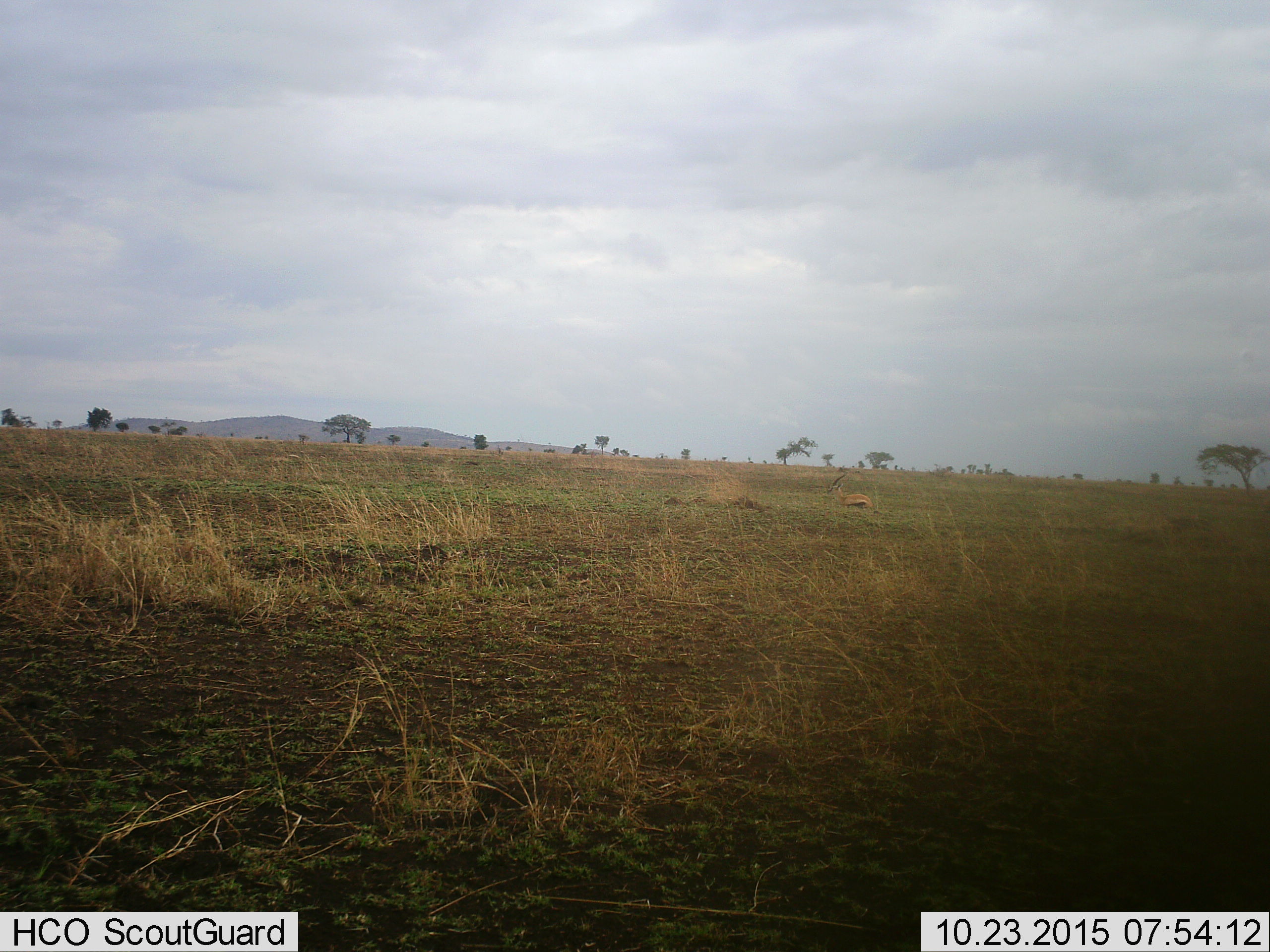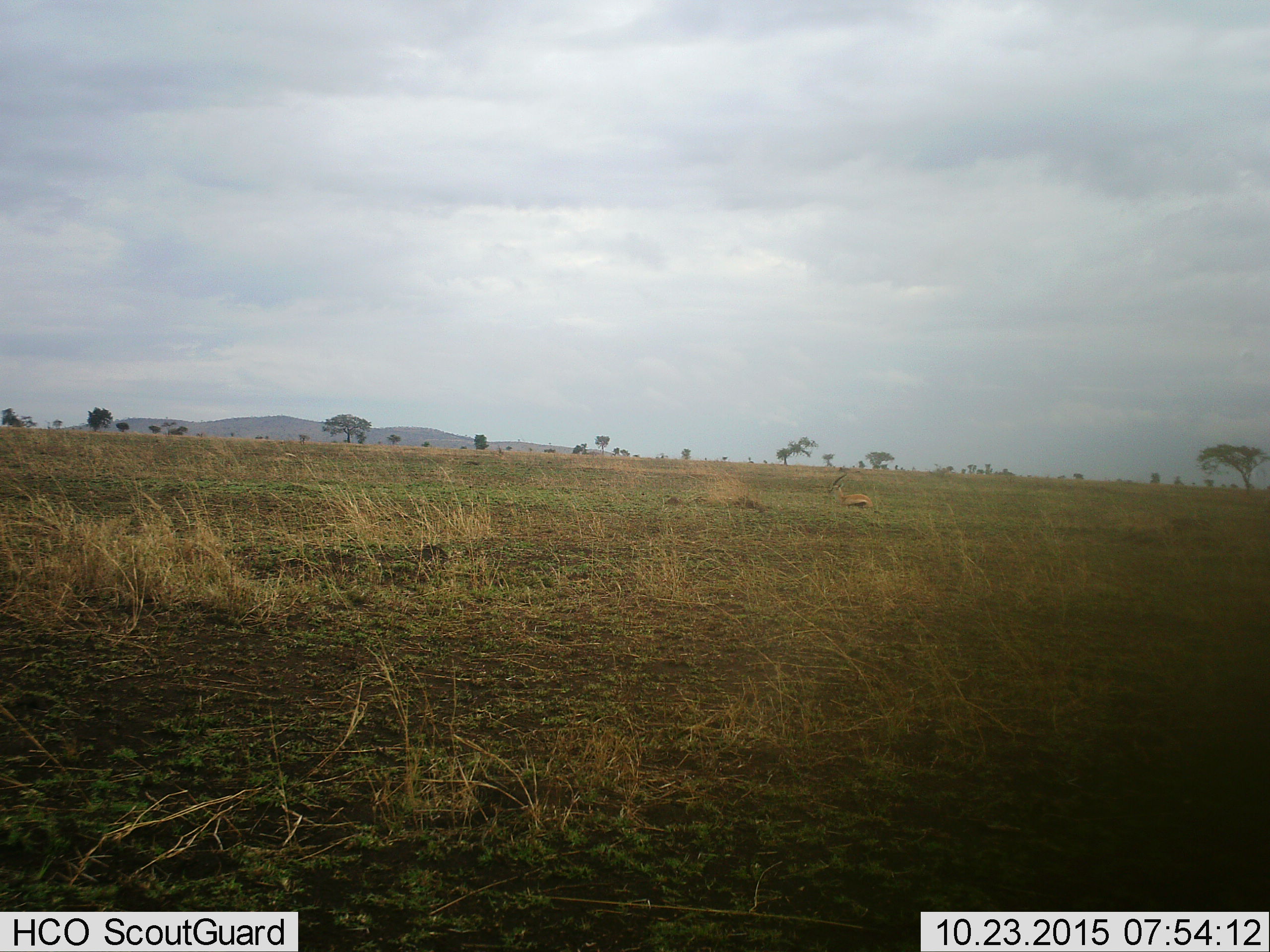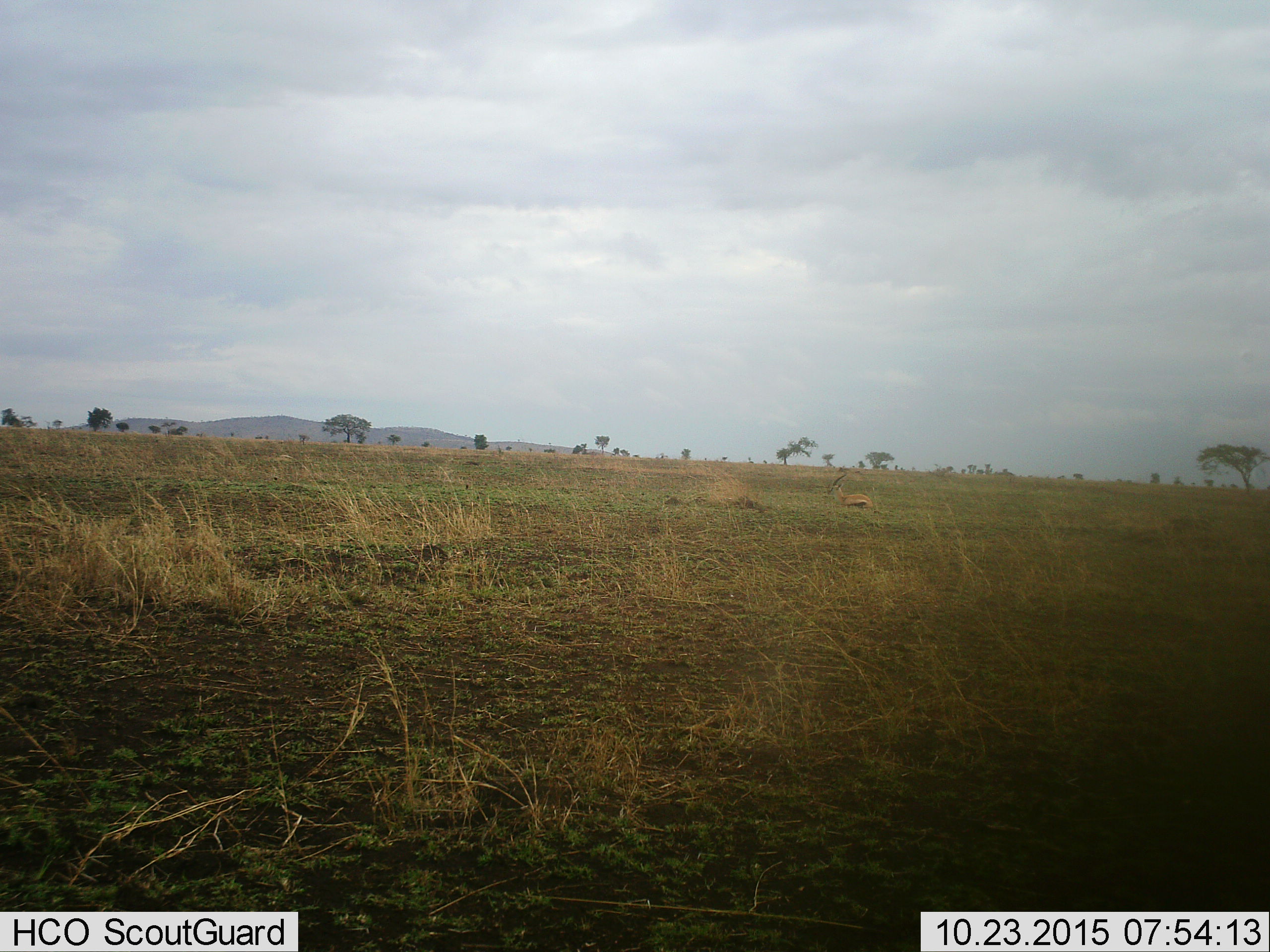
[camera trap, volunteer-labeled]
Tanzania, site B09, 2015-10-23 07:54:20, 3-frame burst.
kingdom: Animalia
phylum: Chordata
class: Mammalia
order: Artiodactyla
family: Bovidae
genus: Eudorcas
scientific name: Eudorcas thomsonii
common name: thomson's gazelle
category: gazellethomsons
Gazellethomsons (thomson's gazelle) (Eudorcas thomsonii), count 1. Behavior (volunteer vote fractions): standing 38%, resting 62%, moving 0%, interacting 0%. Young present (vote fraction): 0%. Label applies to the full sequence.